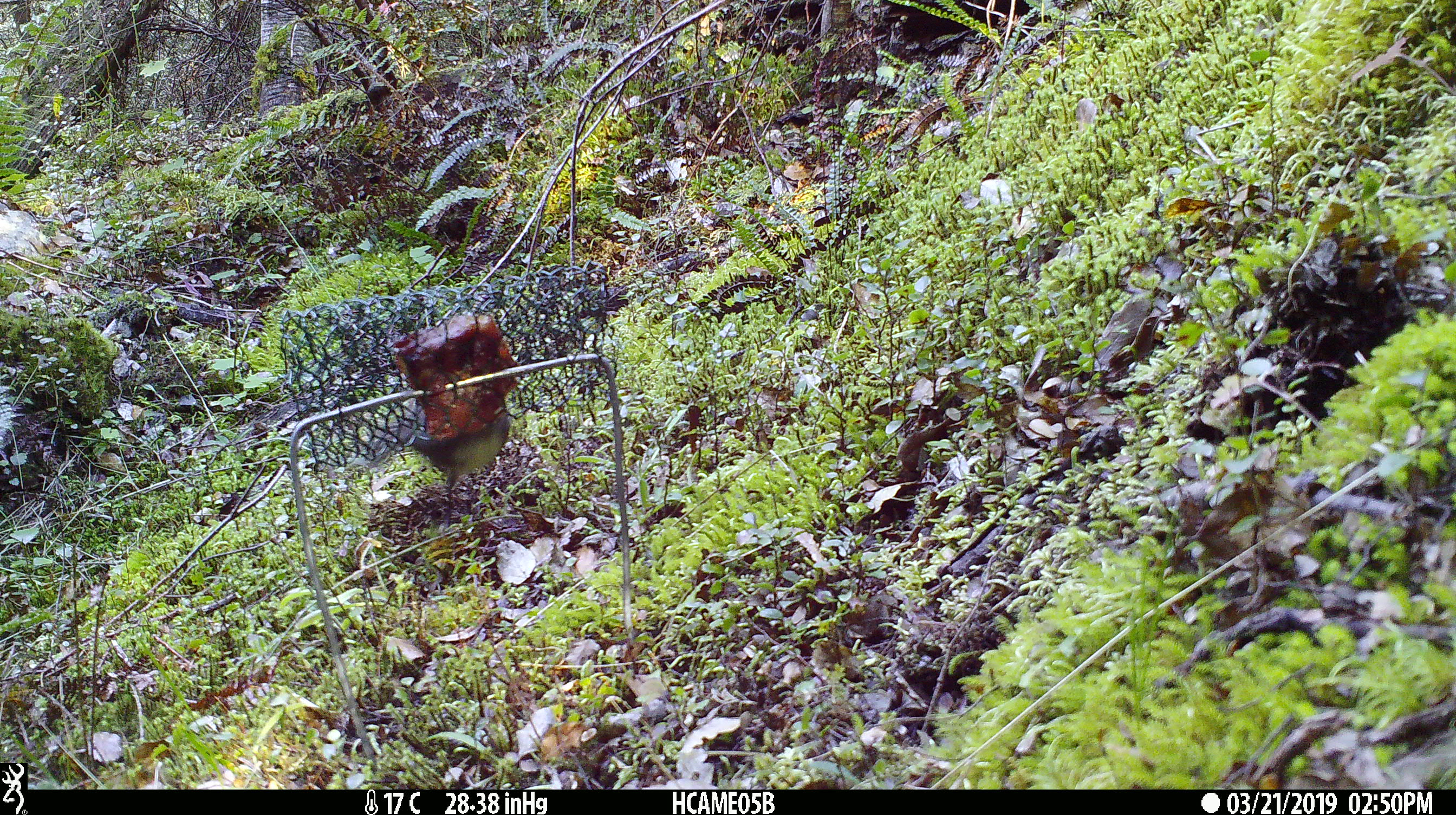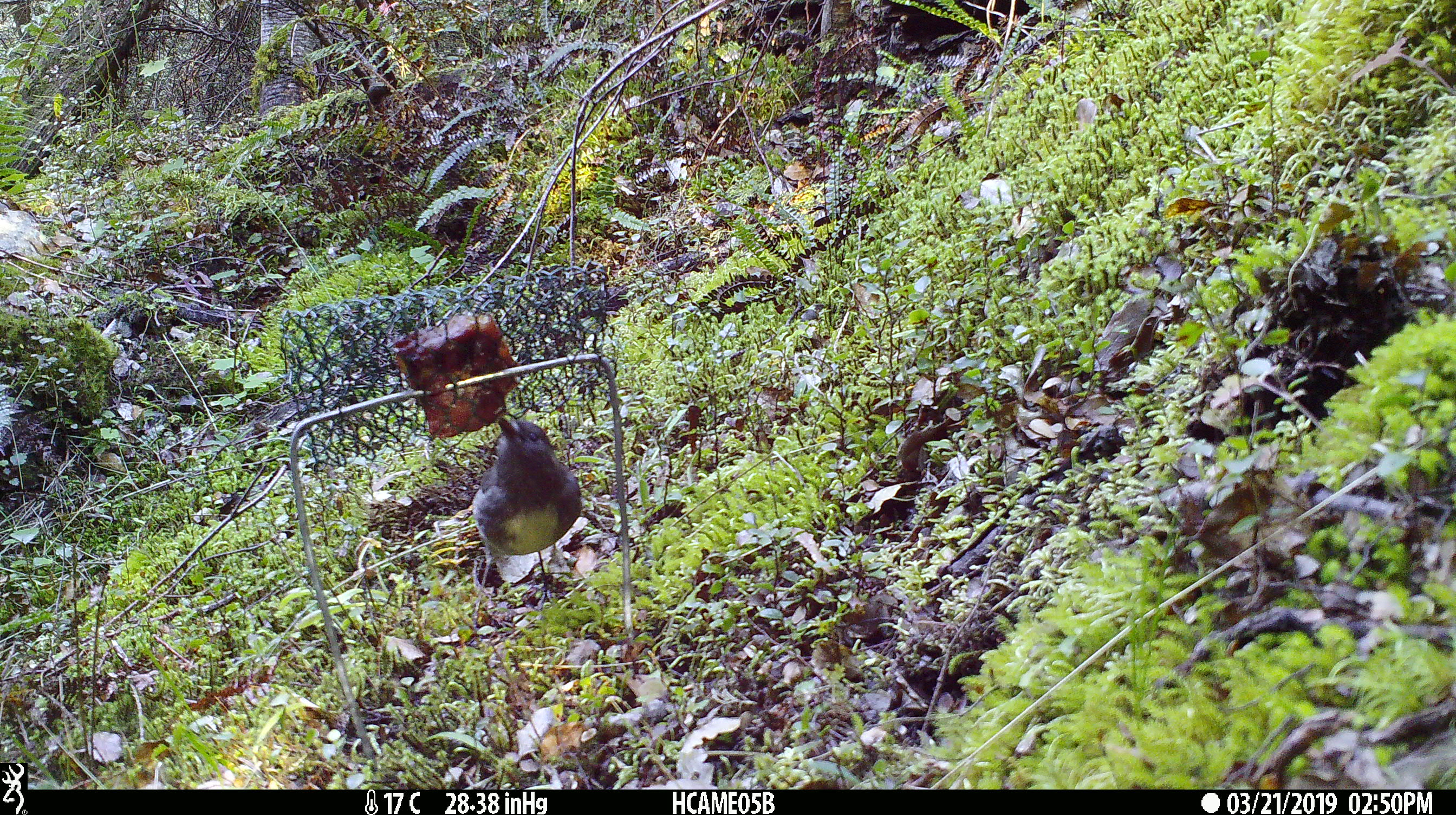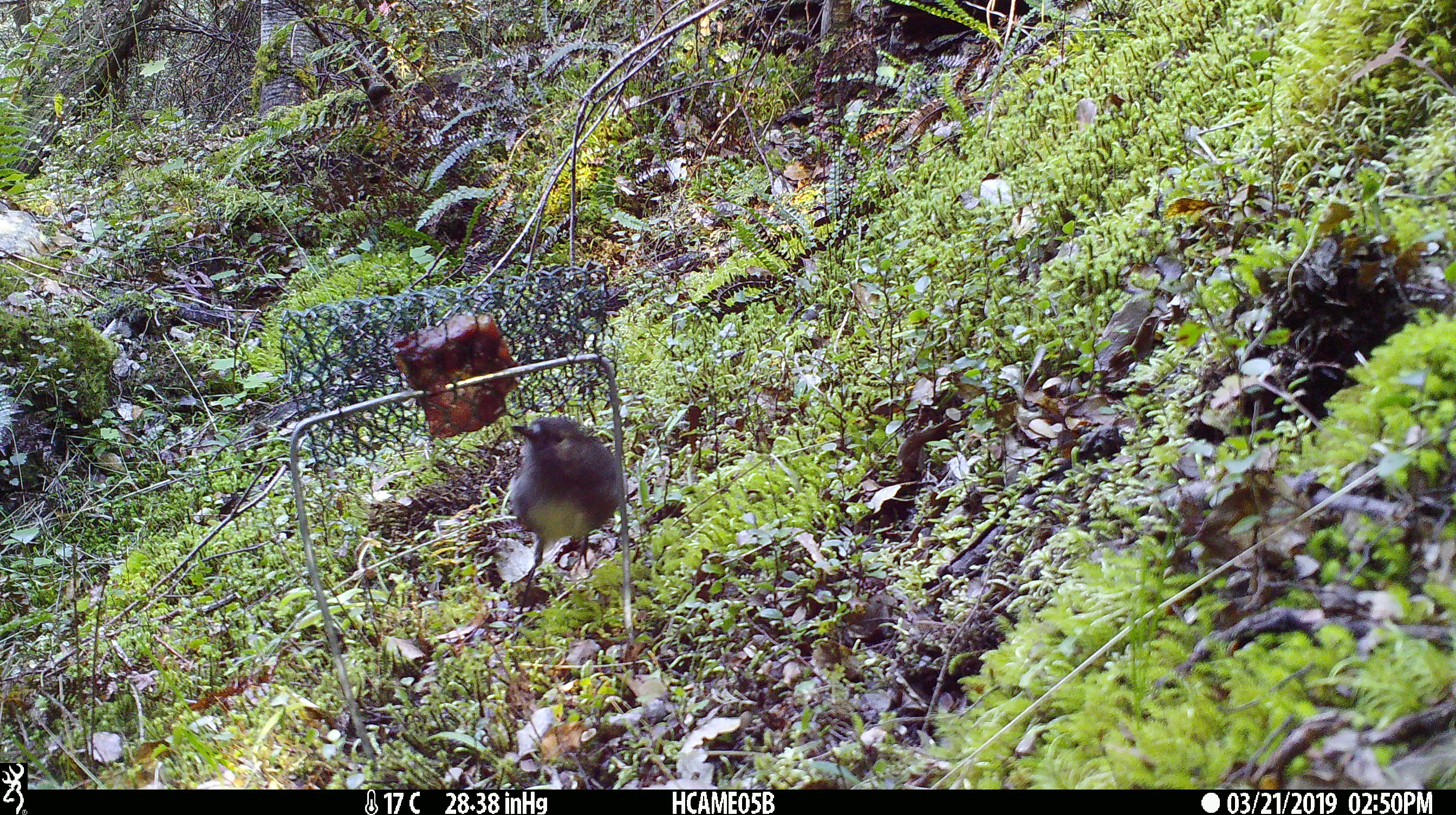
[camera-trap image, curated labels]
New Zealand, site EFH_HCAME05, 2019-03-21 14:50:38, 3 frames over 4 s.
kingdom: Animalia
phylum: Chordata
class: Aves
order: Passeriformes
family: Petroicidae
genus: Petroica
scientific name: Petroica australis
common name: new zealand robin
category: robin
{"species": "robin (new zealand robin) (Petroica australis)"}